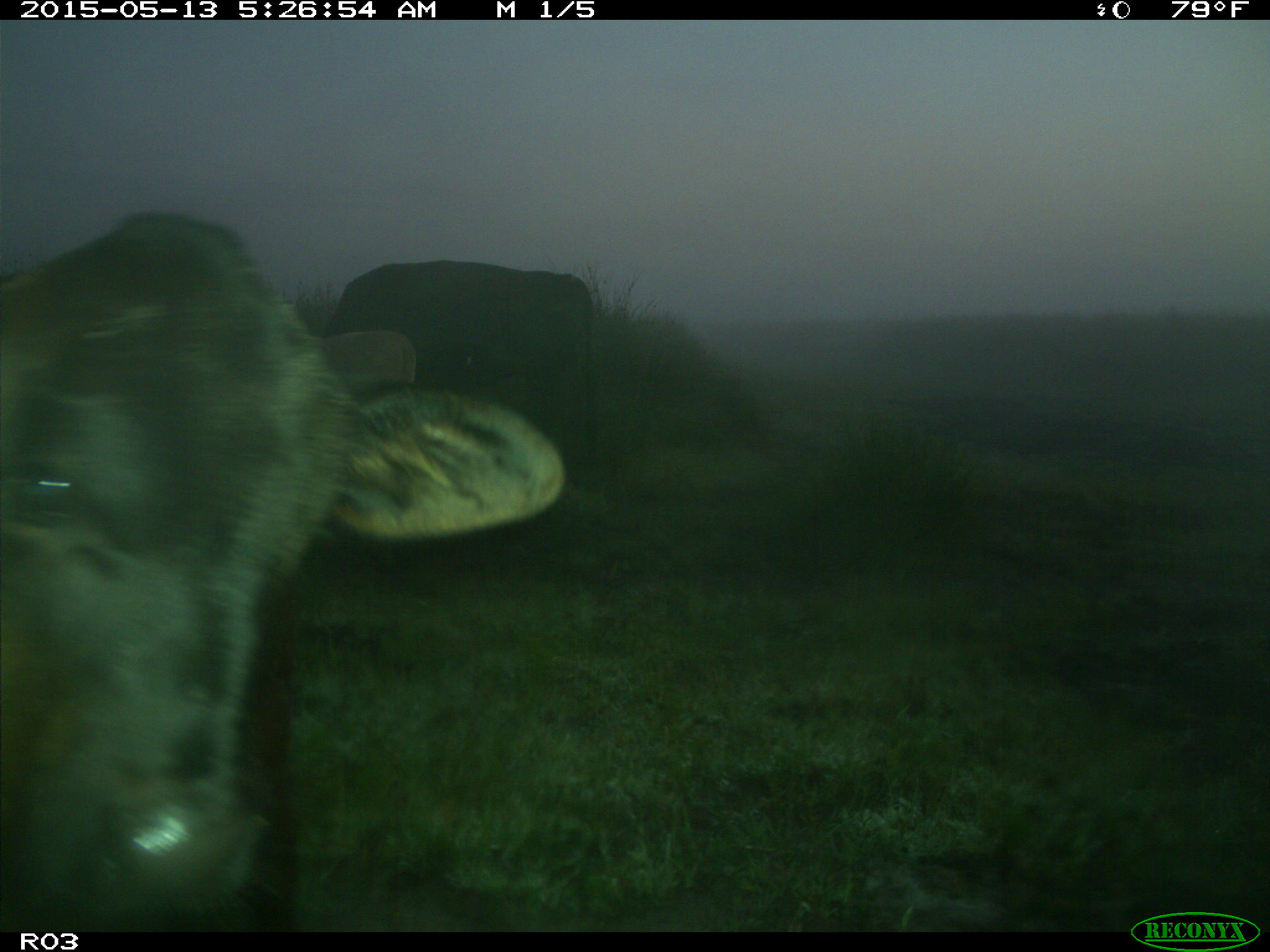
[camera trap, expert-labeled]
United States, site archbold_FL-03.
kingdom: Animalia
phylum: Chordata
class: Mammalia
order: Artiodactyla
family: Bovidae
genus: Bos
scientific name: Bos taurus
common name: domestic cow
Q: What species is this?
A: Bos taurus (domestic cow).